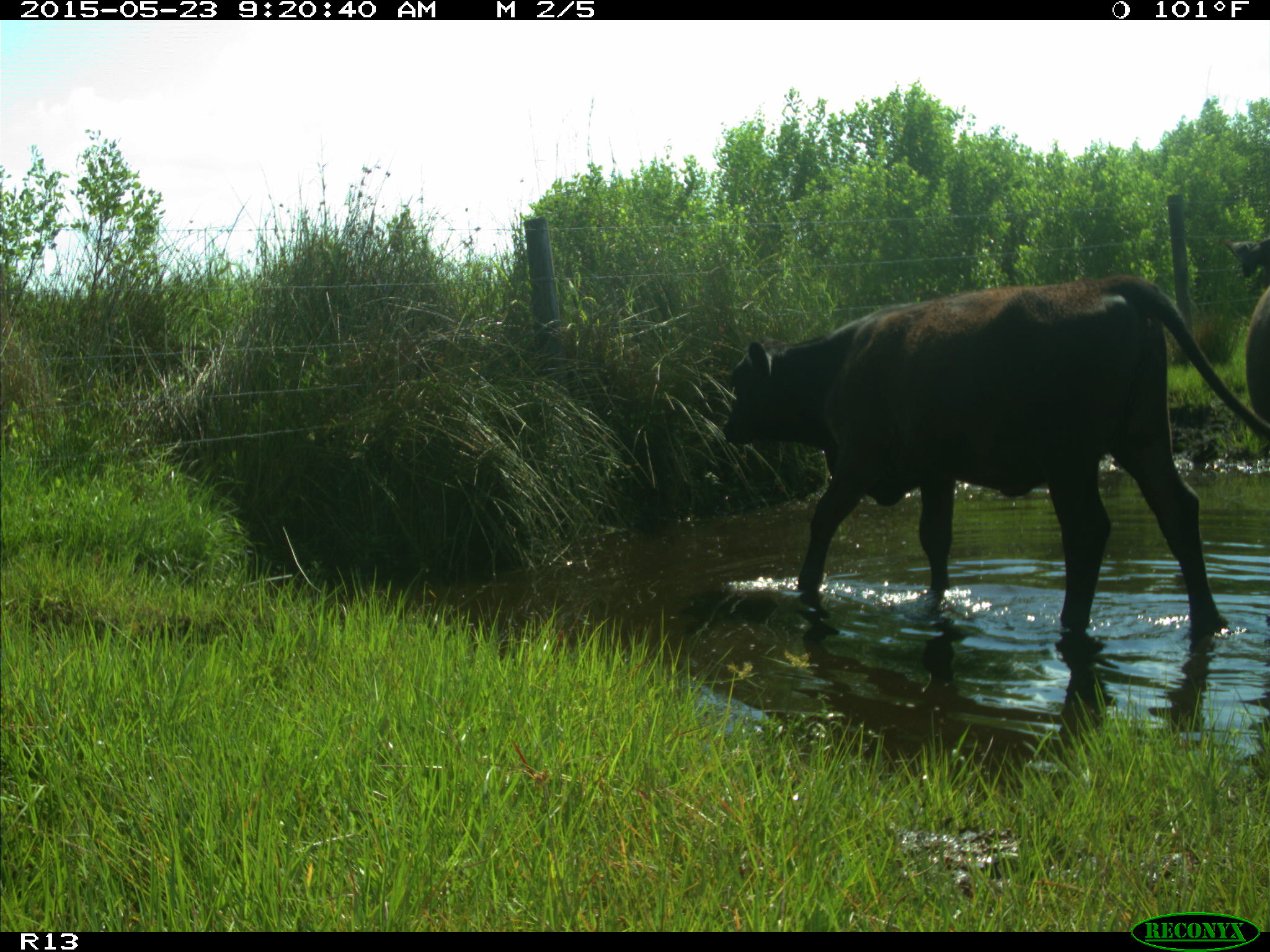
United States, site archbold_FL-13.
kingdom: Animalia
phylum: Chordata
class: Mammalia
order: Artiodactyla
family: Bovidae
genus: Bos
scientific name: Bos taurus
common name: domestic cow